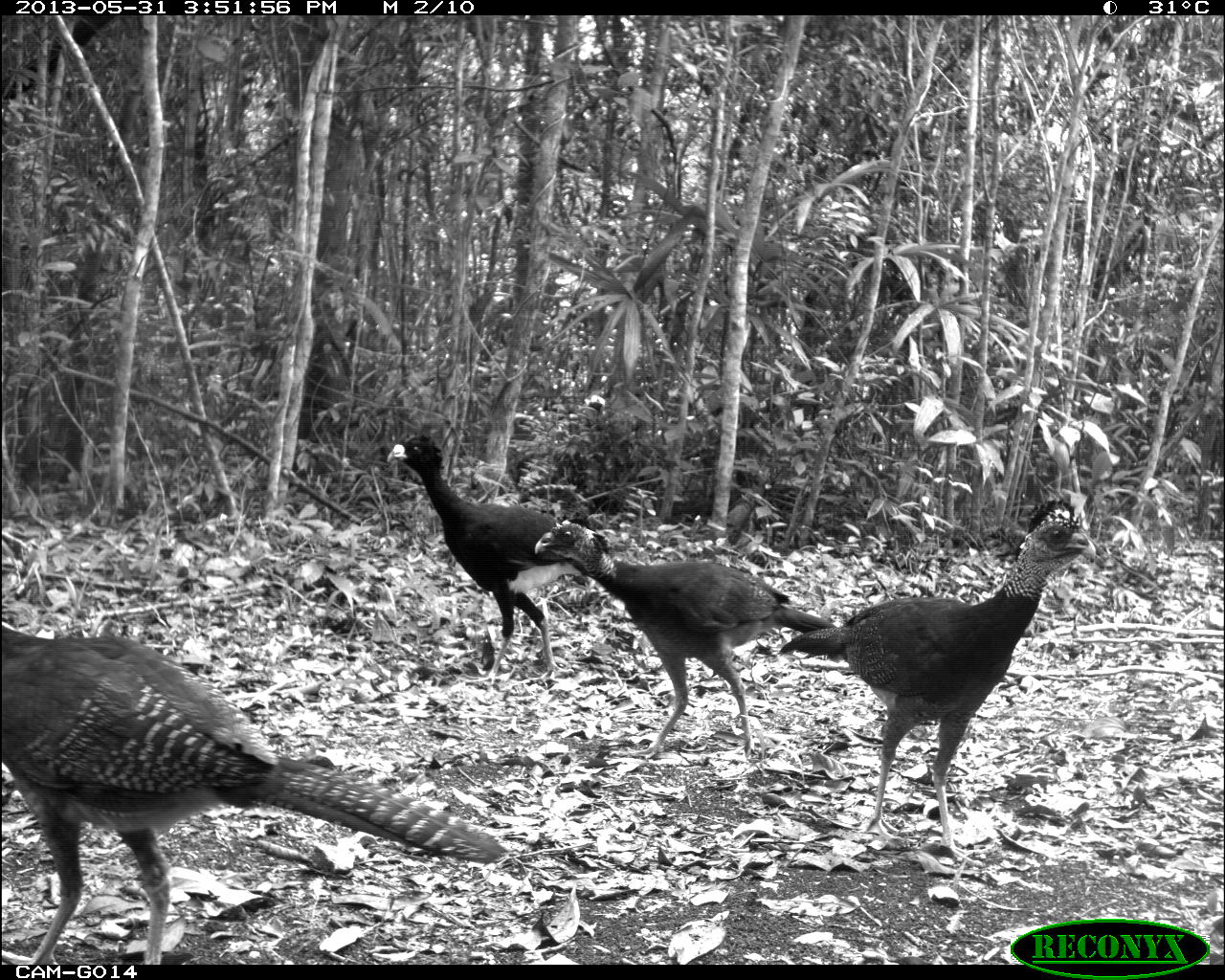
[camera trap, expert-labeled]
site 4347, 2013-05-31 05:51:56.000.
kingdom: Animalia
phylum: Chordata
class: Aves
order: Galliformes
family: Cracidae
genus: Crax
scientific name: Crax rubra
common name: great curassow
Crax rubra (great curassow), count 1.